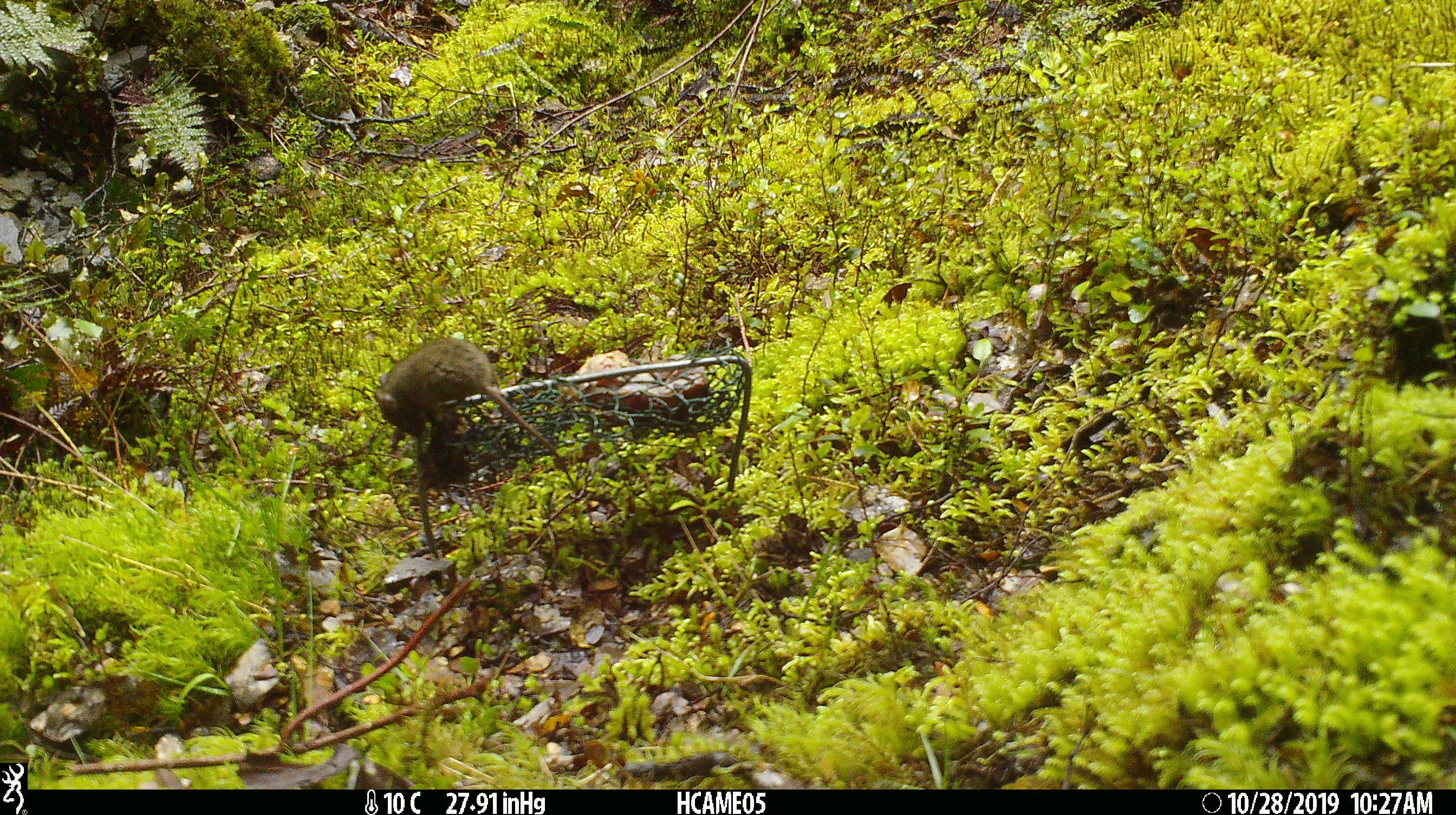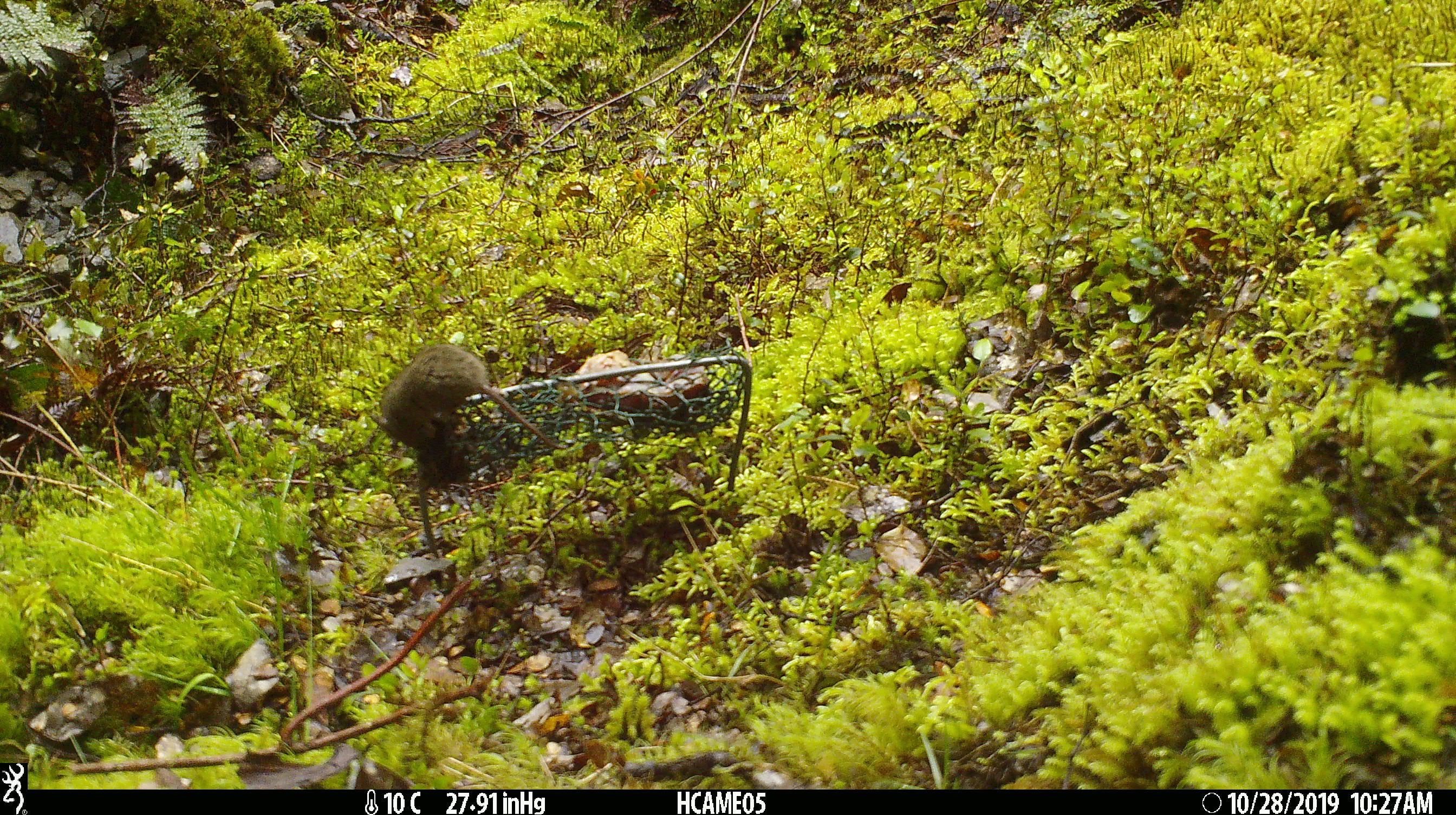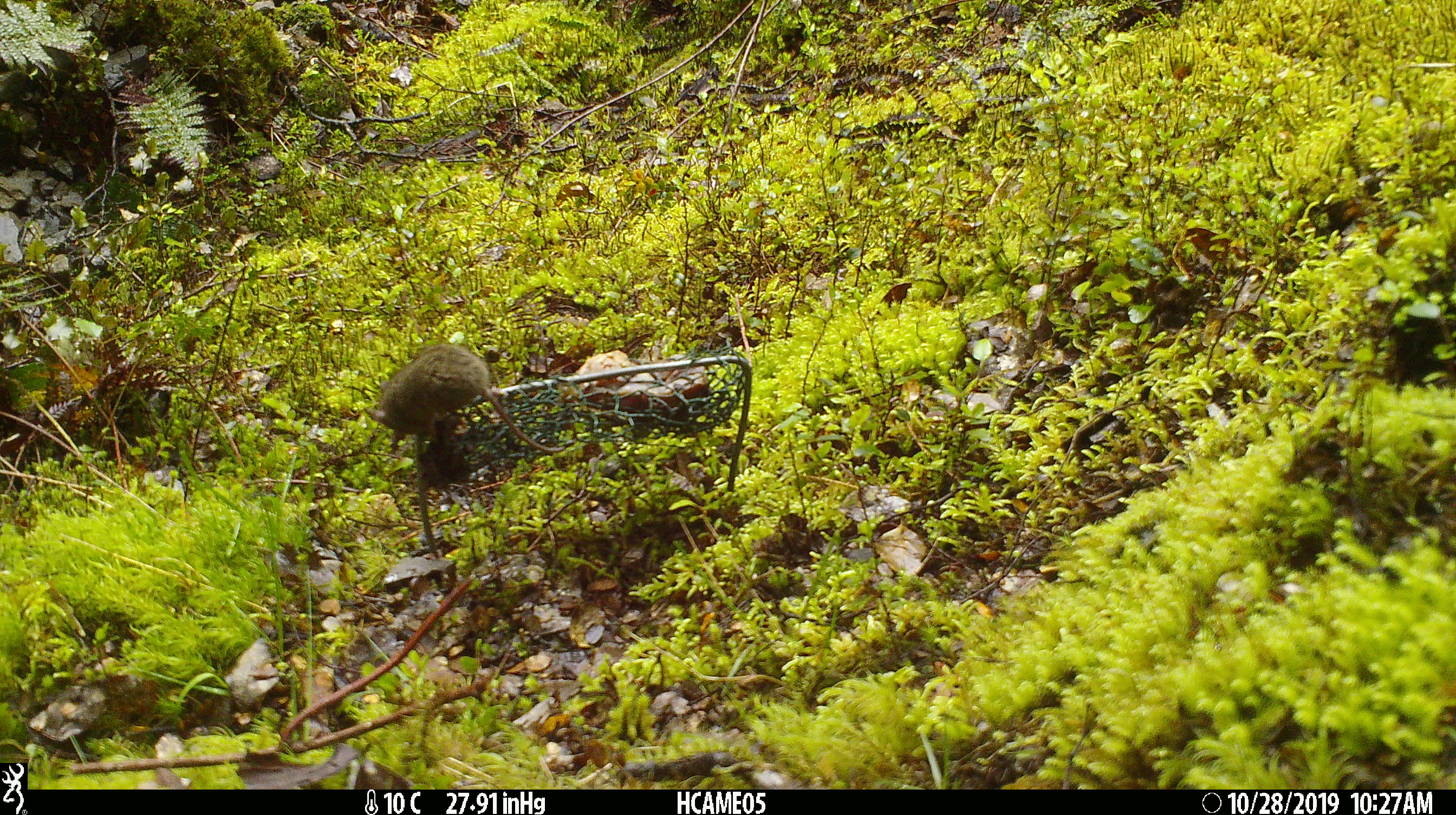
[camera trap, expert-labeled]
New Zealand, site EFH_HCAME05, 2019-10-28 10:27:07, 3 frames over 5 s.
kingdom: Animalia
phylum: Chordata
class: Mammalia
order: Rodentia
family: Muridae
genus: Mus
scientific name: Mus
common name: mouse